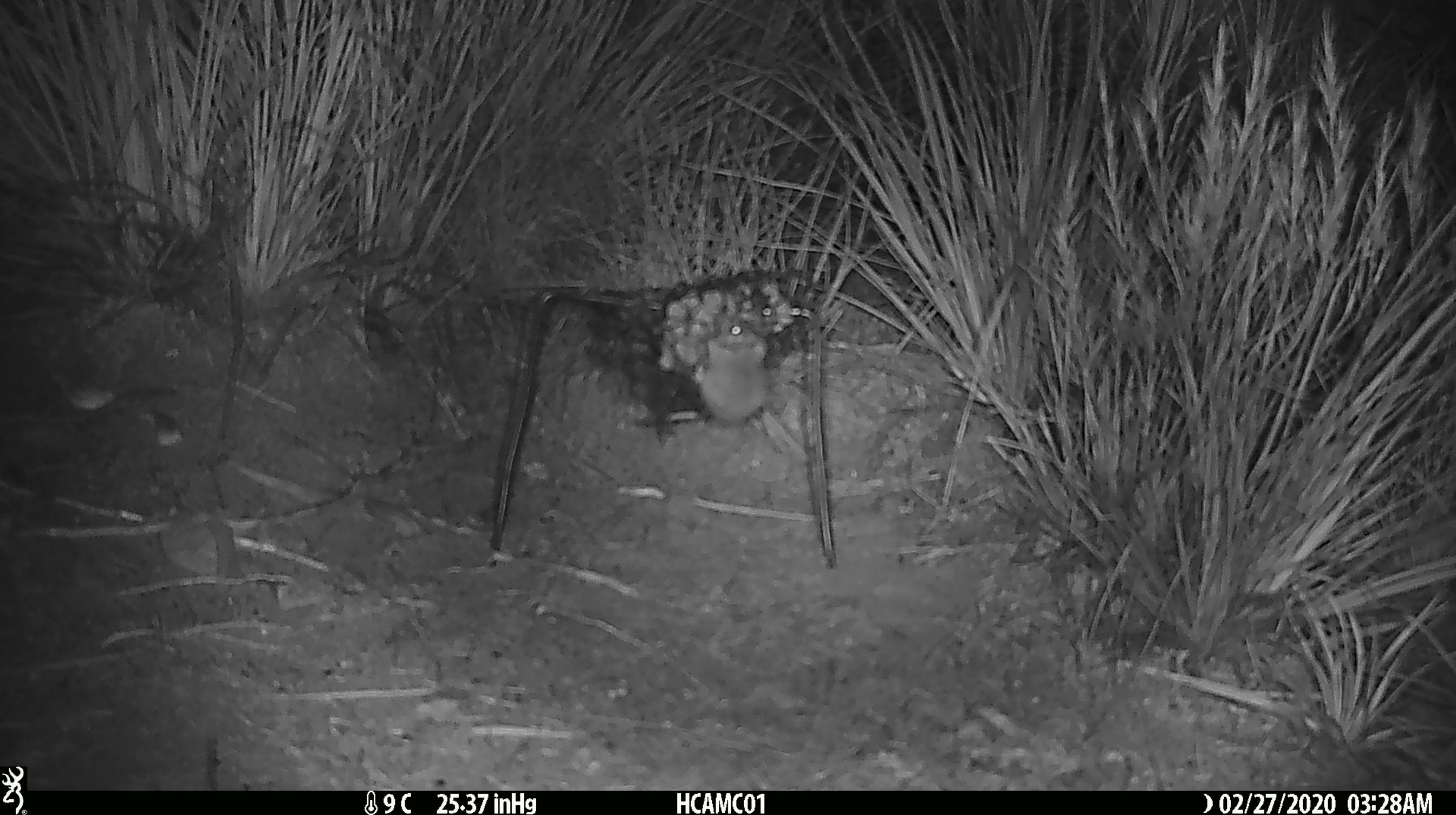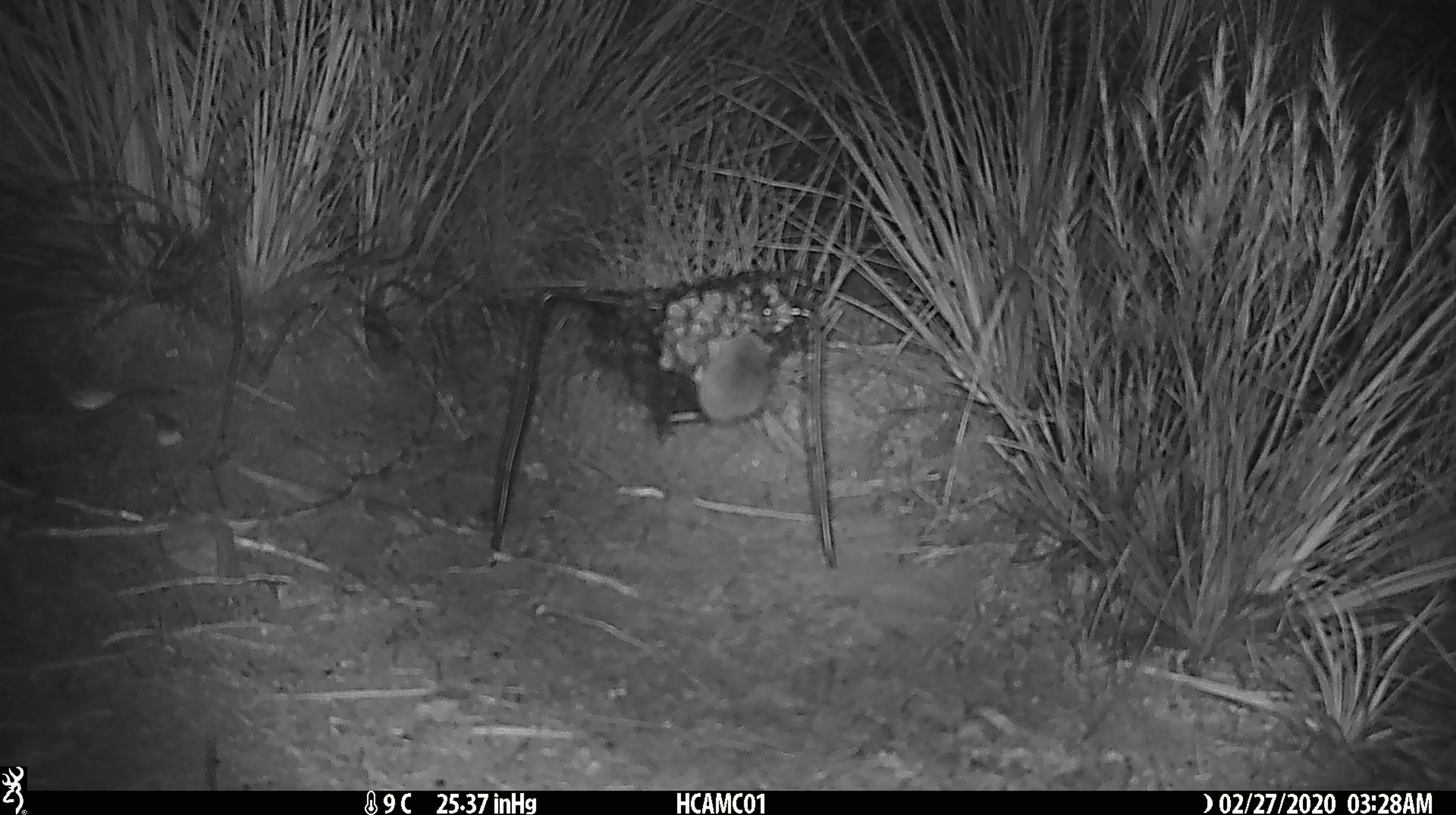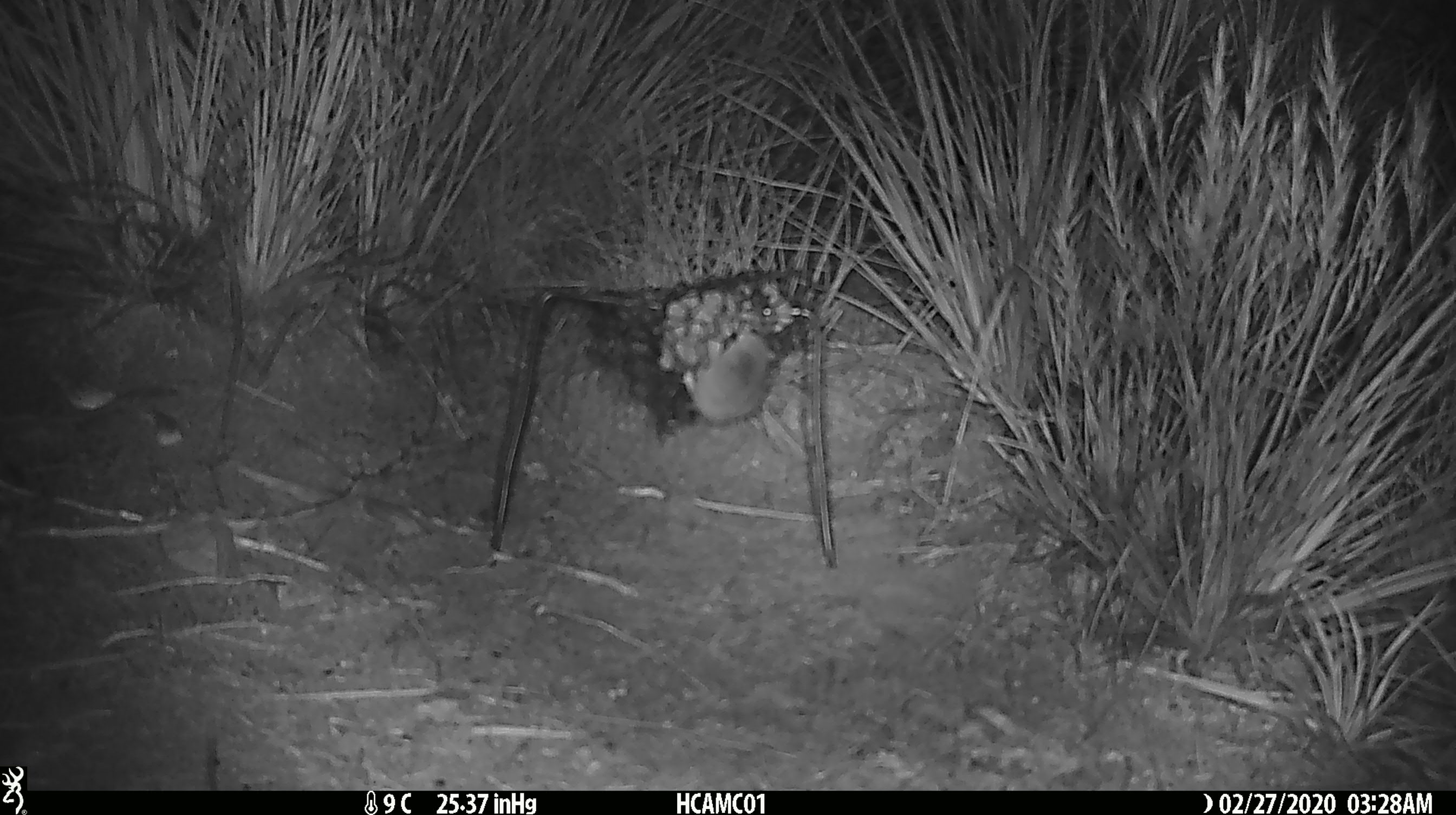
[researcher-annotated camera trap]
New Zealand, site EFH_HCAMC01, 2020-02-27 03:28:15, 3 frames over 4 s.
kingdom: Animalia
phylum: Chordata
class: Mammalia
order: Rodentia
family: Muridae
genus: Mus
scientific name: Mus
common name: mouse